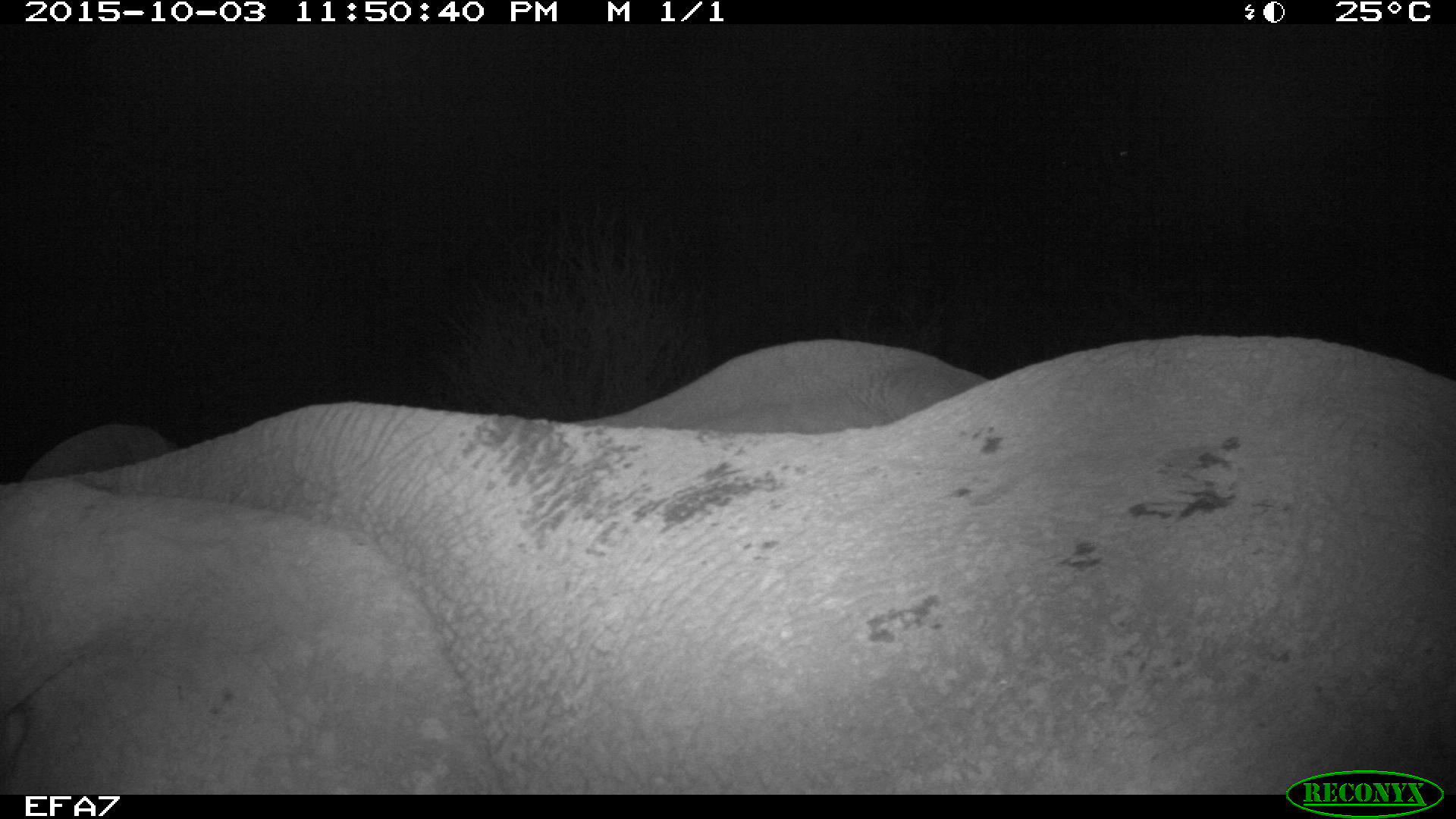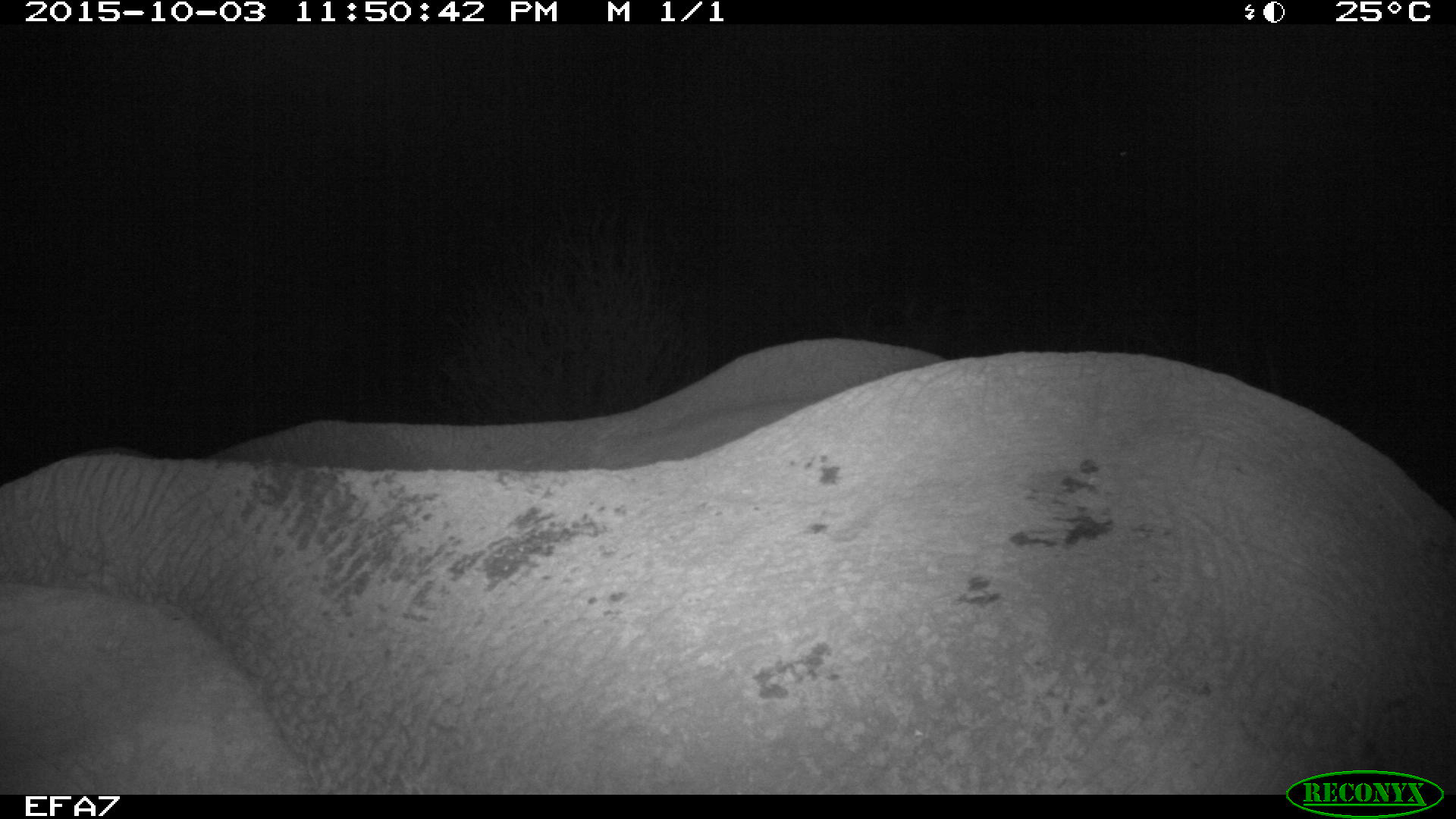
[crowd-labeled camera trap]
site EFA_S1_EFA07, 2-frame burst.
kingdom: Animalia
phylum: Chordata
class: Mammalia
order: Proboscidea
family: Elephantidae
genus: Loxodonta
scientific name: Loxodonta africana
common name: african bush elephant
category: elephant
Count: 2.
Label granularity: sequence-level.